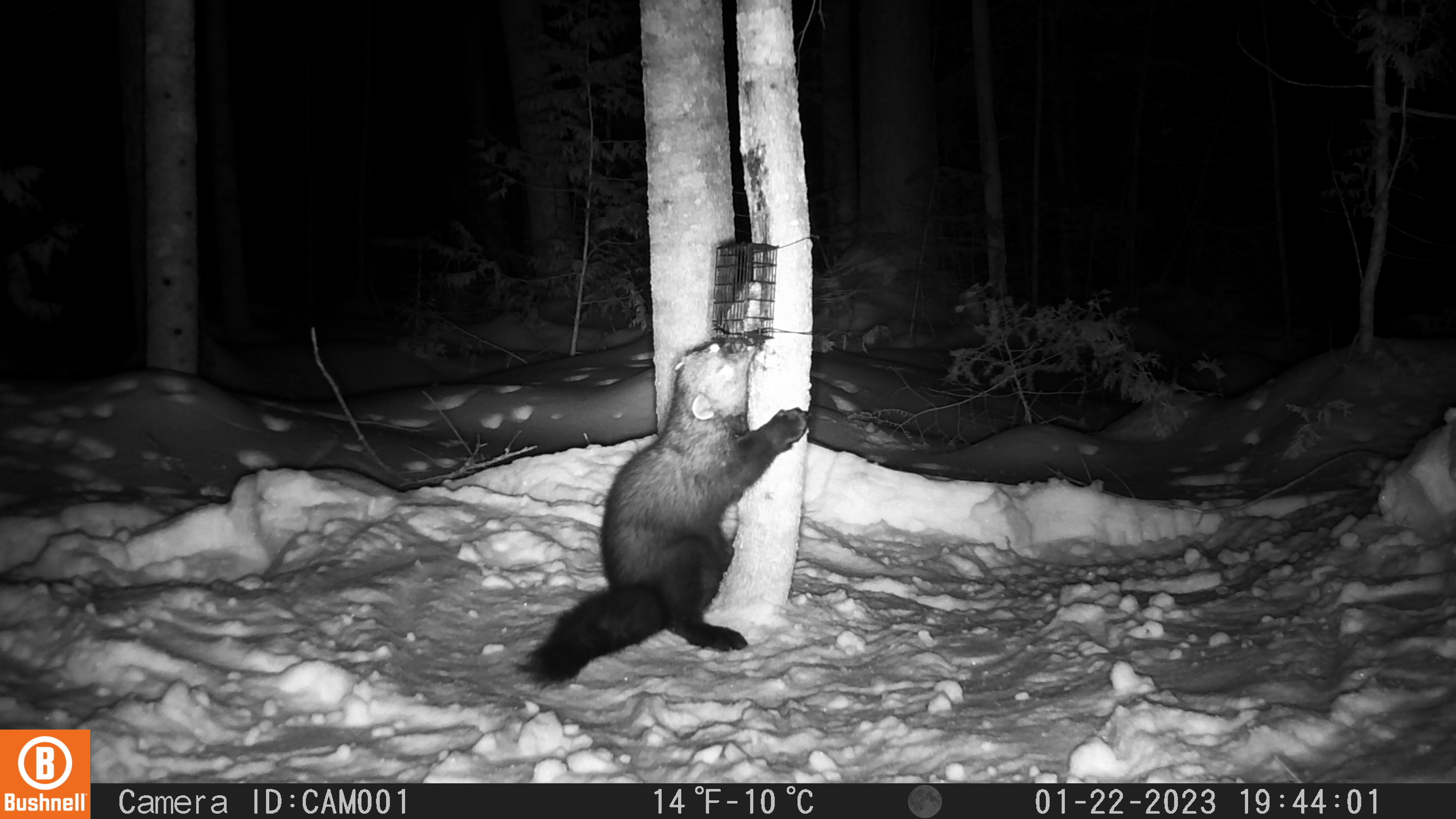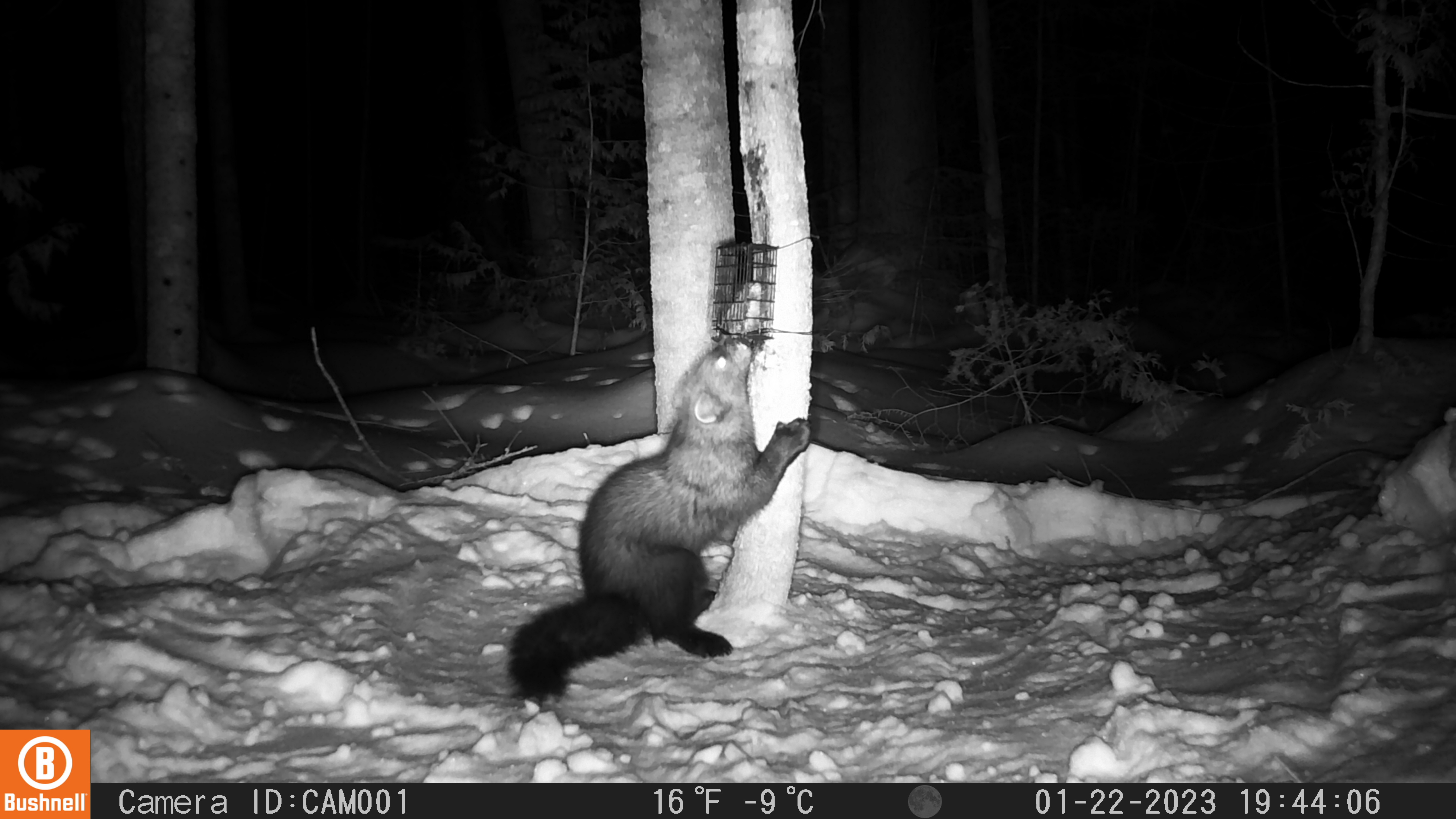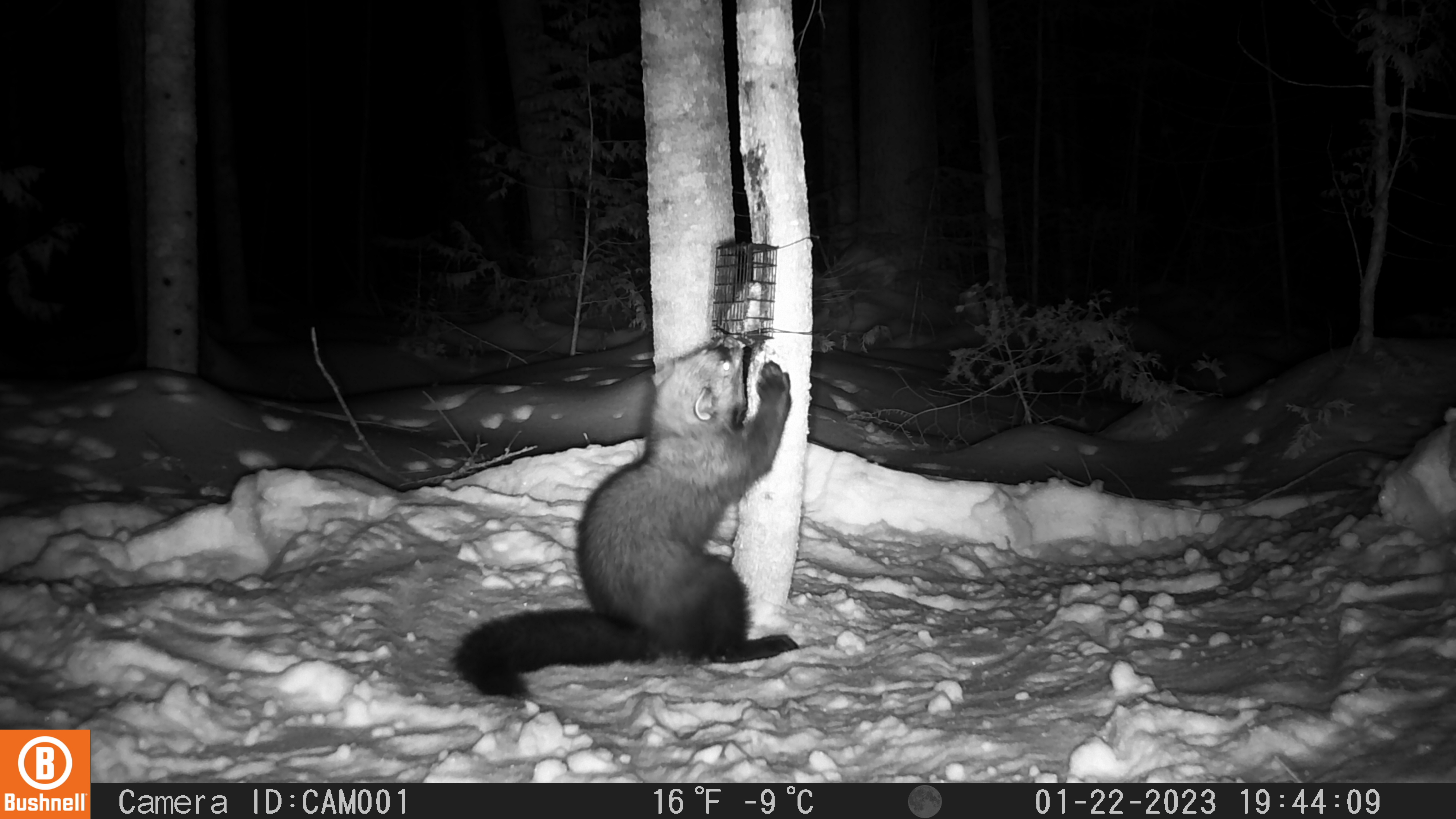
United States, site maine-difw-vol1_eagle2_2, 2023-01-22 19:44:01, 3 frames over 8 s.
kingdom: Animalia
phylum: Chordata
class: Mammalia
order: Carnivora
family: Mustelidae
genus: Pekania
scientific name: Pekania pennanti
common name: fisher